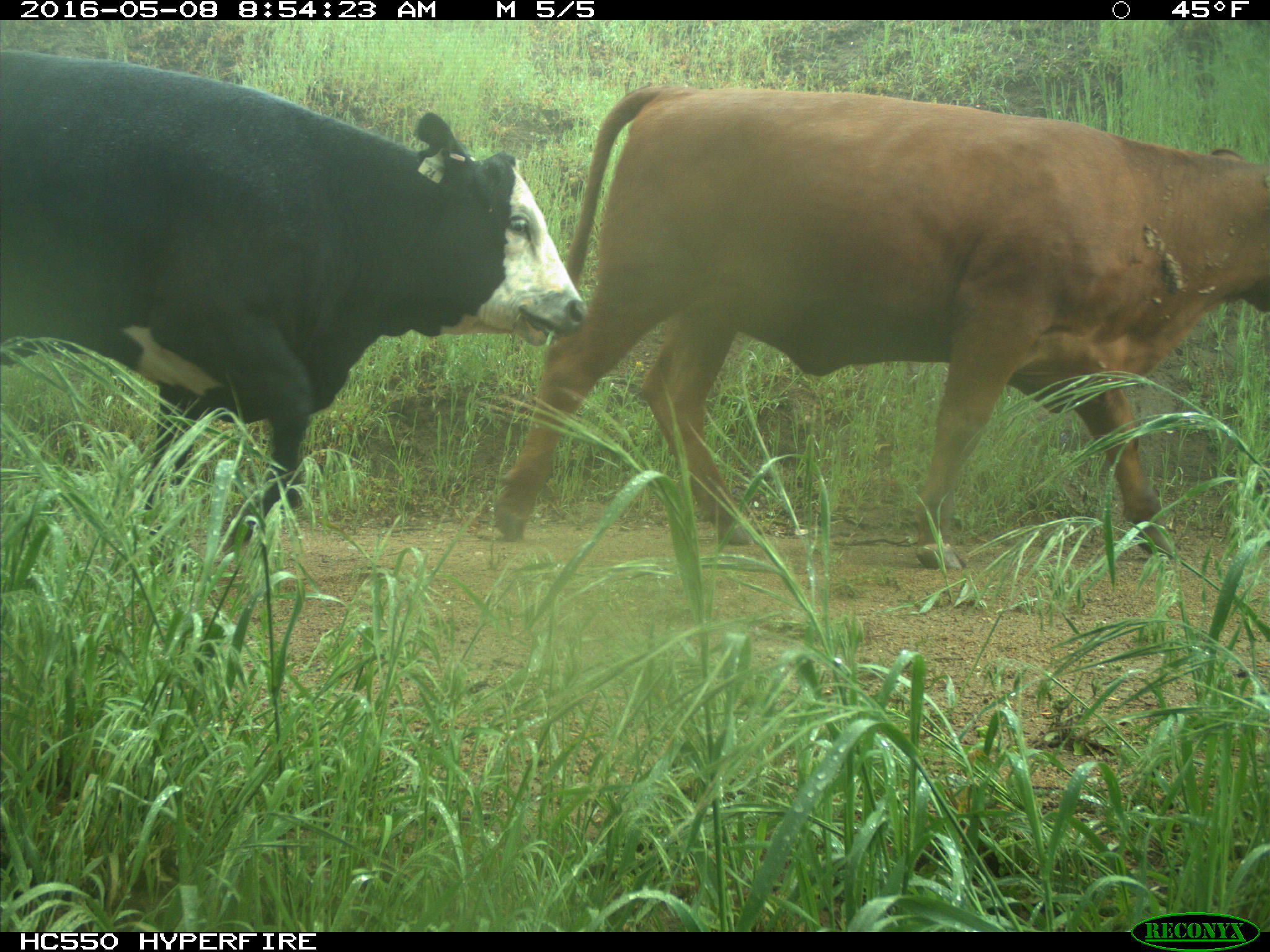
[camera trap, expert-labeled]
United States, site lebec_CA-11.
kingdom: Animalia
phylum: Chordata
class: Mammalia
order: Artiodactyla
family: Bovidae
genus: Bos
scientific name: Bos taurus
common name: domestic cow